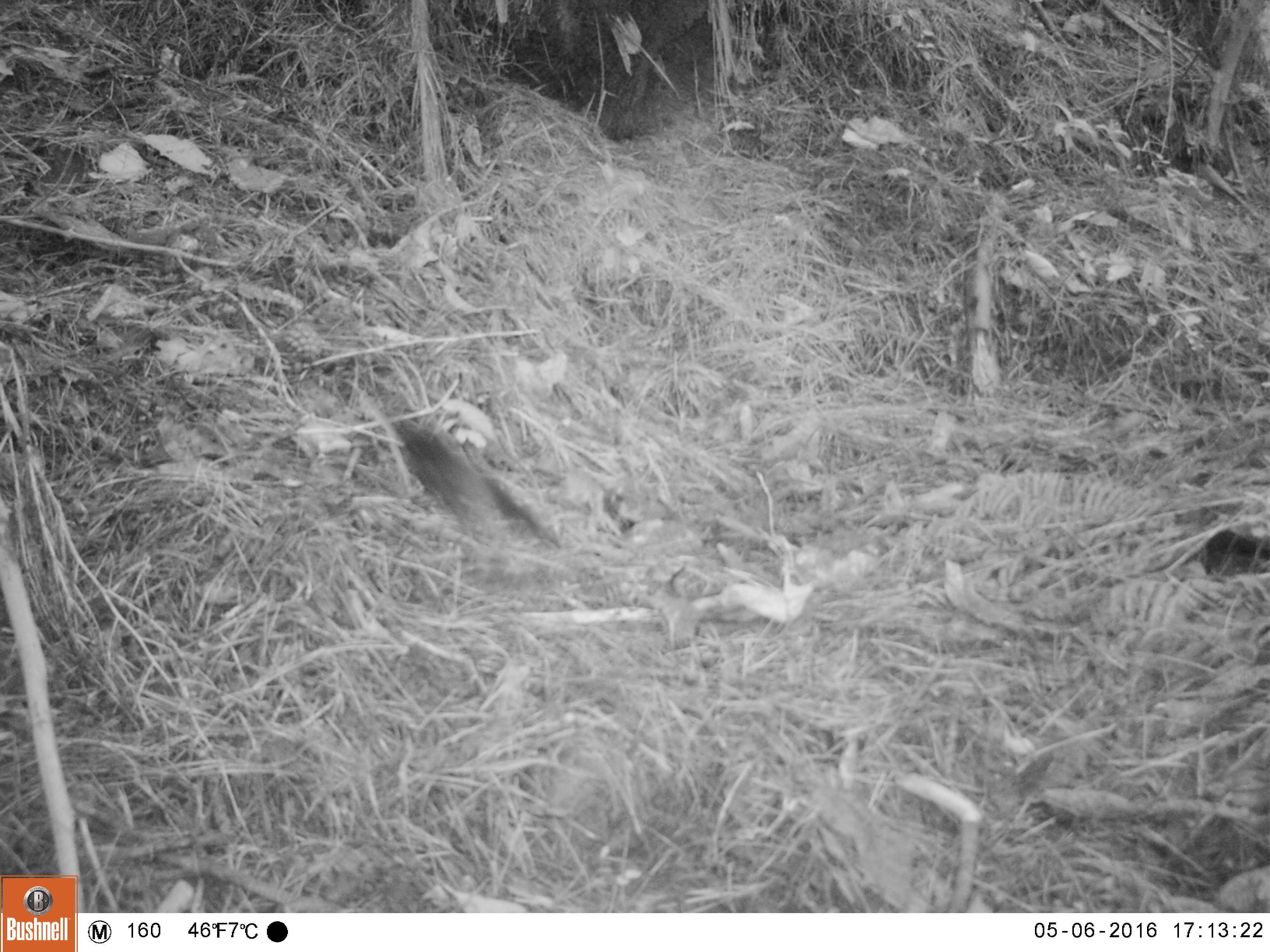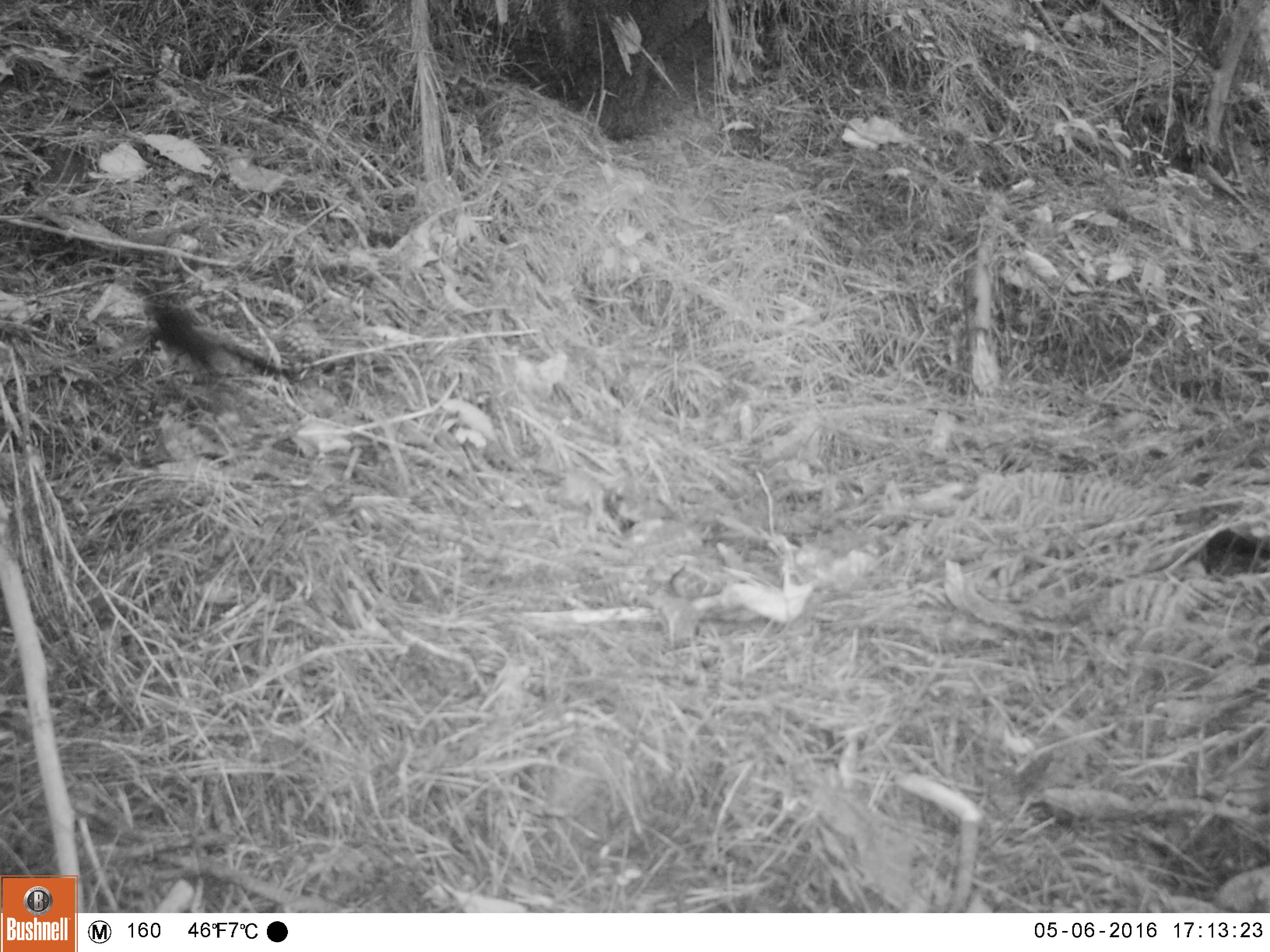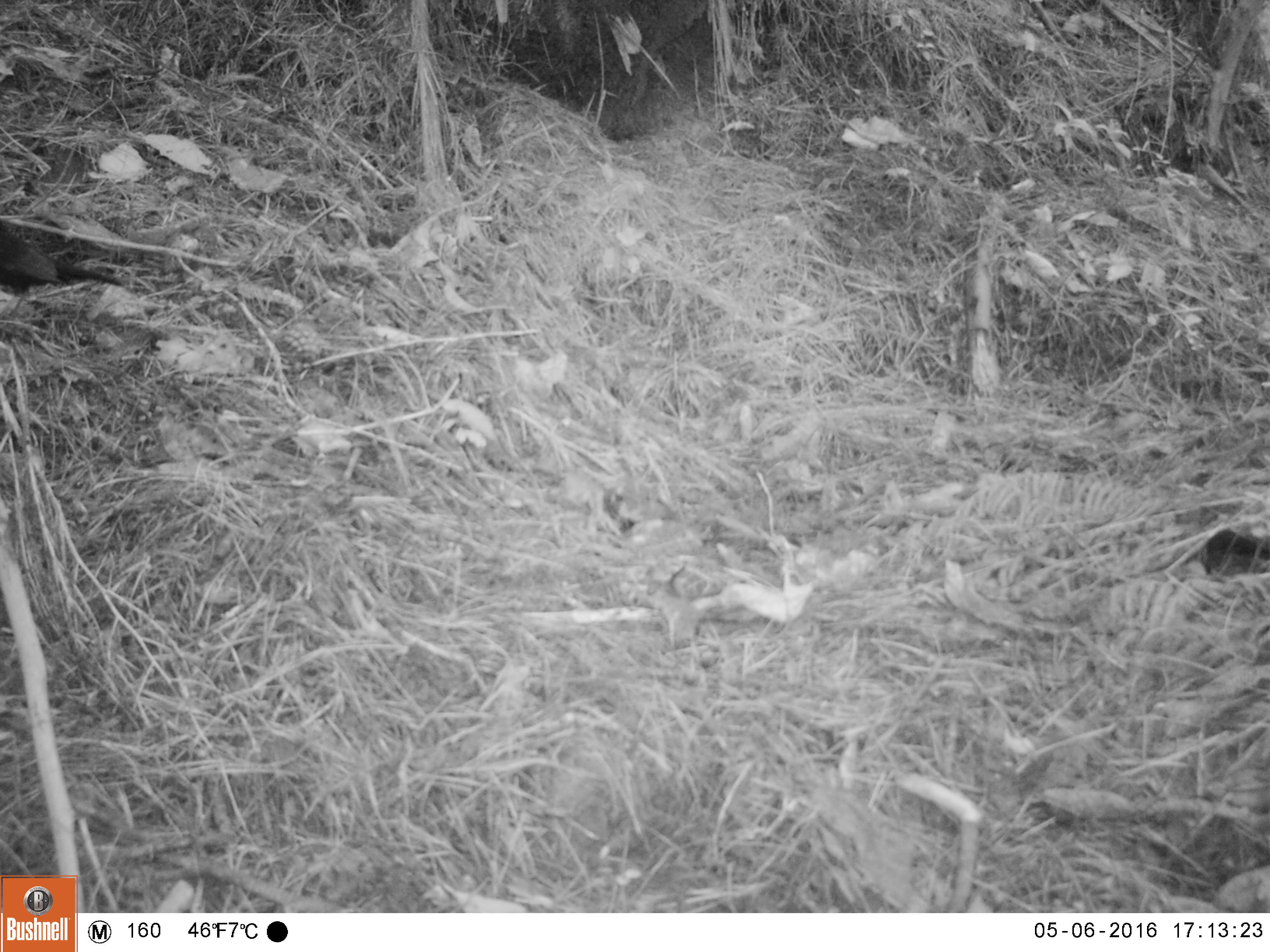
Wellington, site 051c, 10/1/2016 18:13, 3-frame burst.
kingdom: Animalia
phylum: Chordata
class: Aves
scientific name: Aves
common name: bird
Bird (Aves).